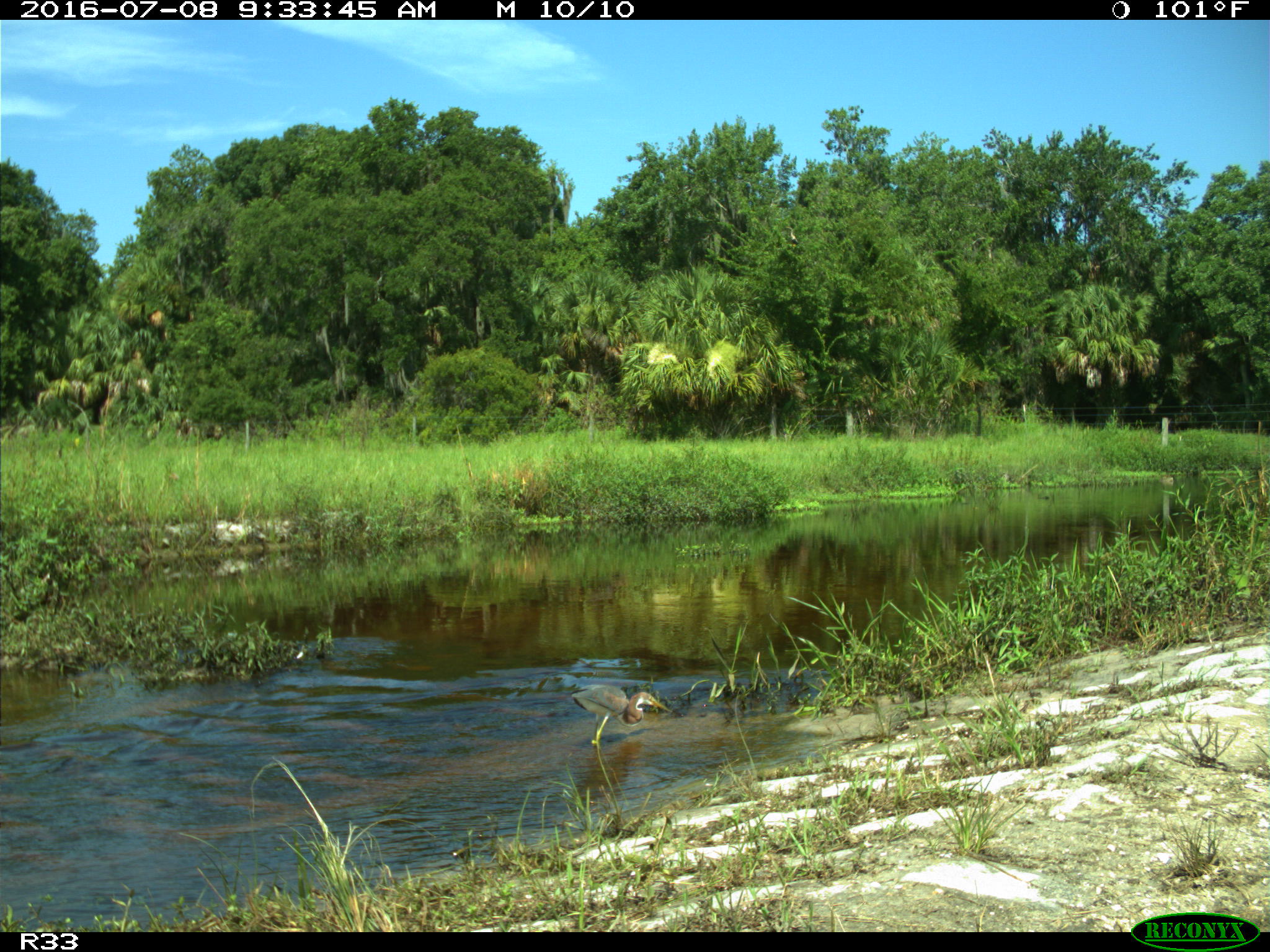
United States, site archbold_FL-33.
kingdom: Animalia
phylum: Chordata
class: Aves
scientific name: Aves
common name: birds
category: unidentified bird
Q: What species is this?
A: Unidentified bird (birds) (Aves).